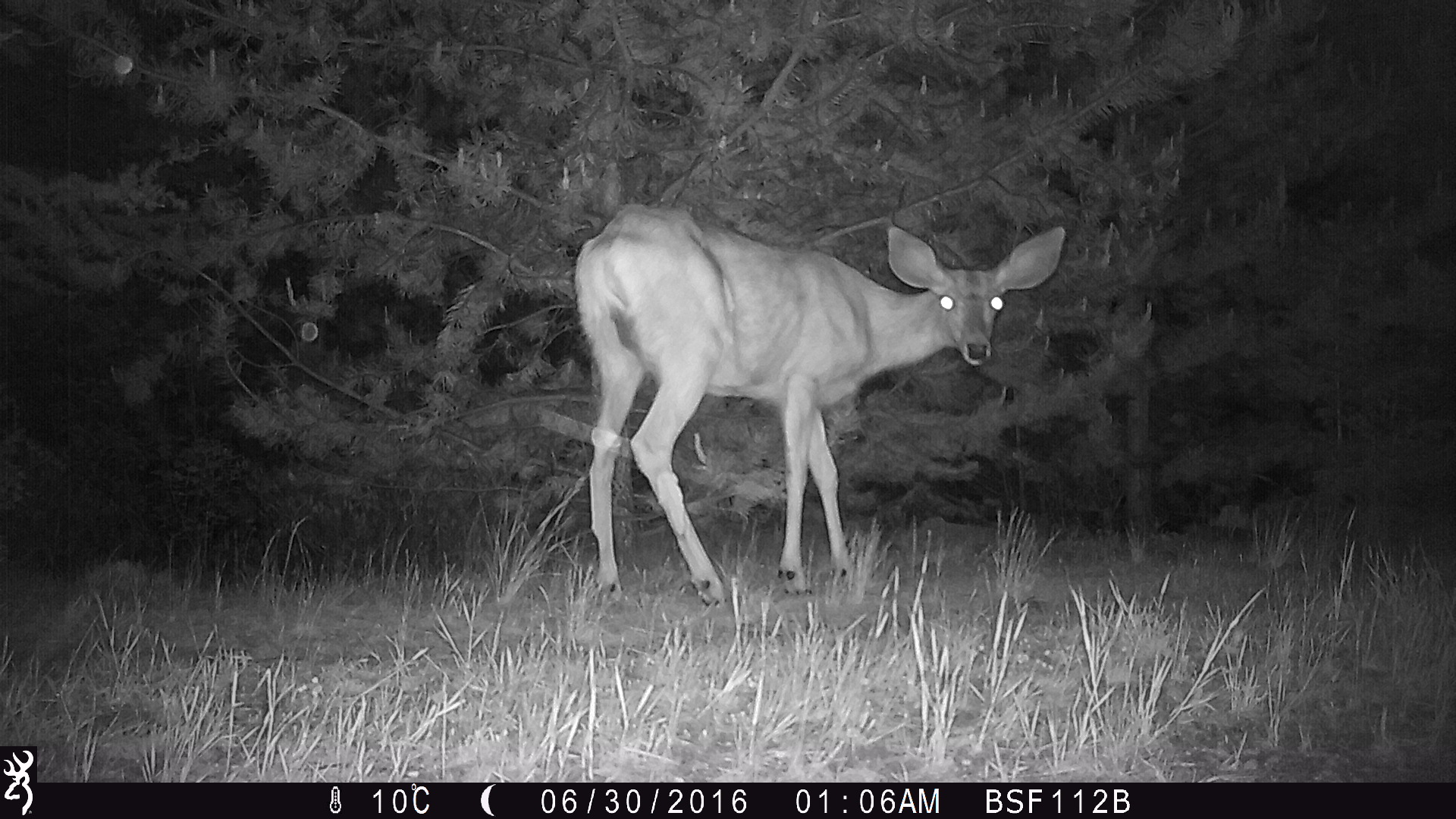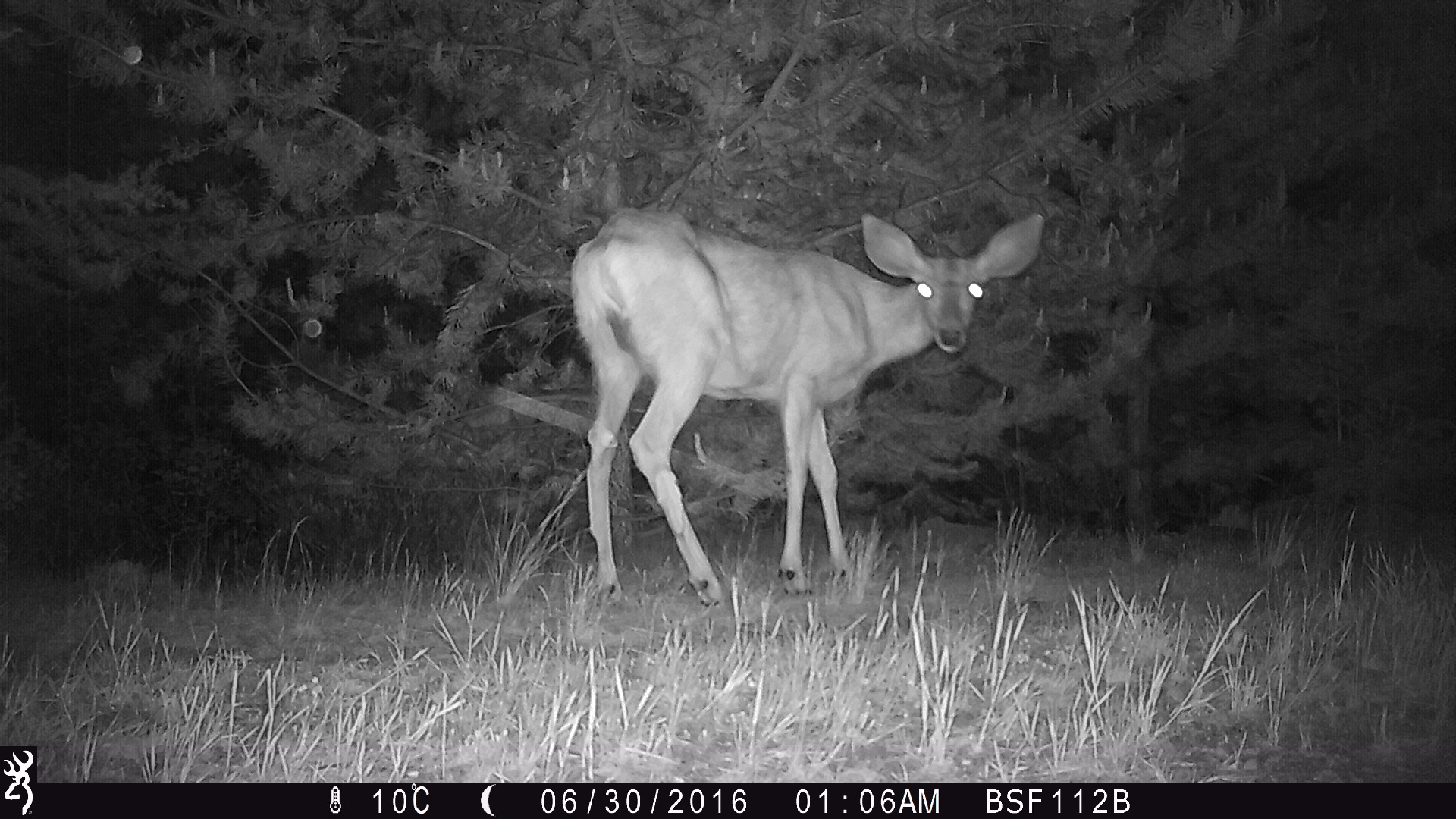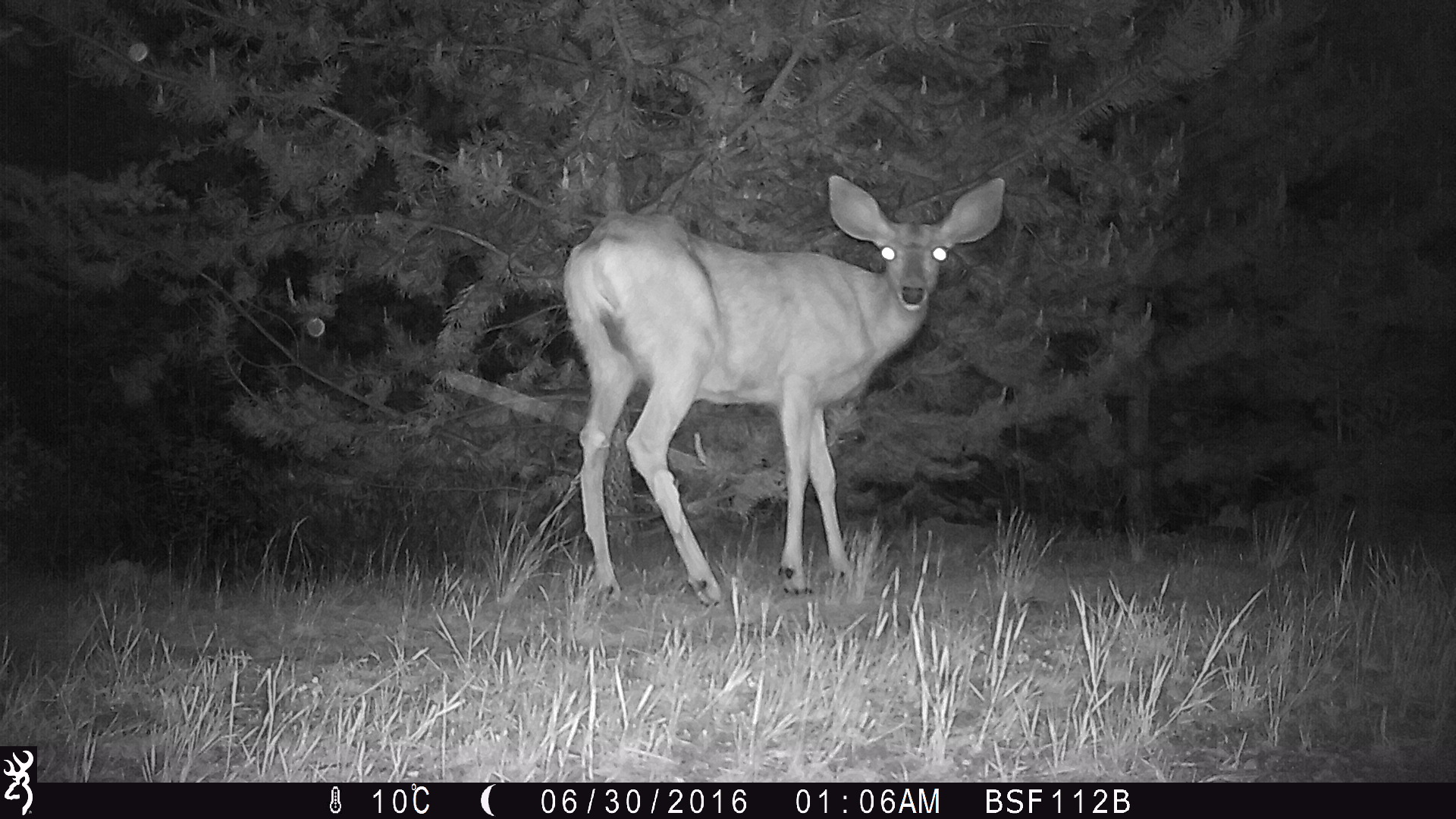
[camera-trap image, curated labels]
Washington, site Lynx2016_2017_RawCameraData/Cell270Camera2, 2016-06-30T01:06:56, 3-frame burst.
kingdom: Animalia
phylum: Chordata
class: Mammalia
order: Artiodactyla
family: Cervidae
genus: Odocoileus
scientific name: Odocoileus hemionus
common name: mule deer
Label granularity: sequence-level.